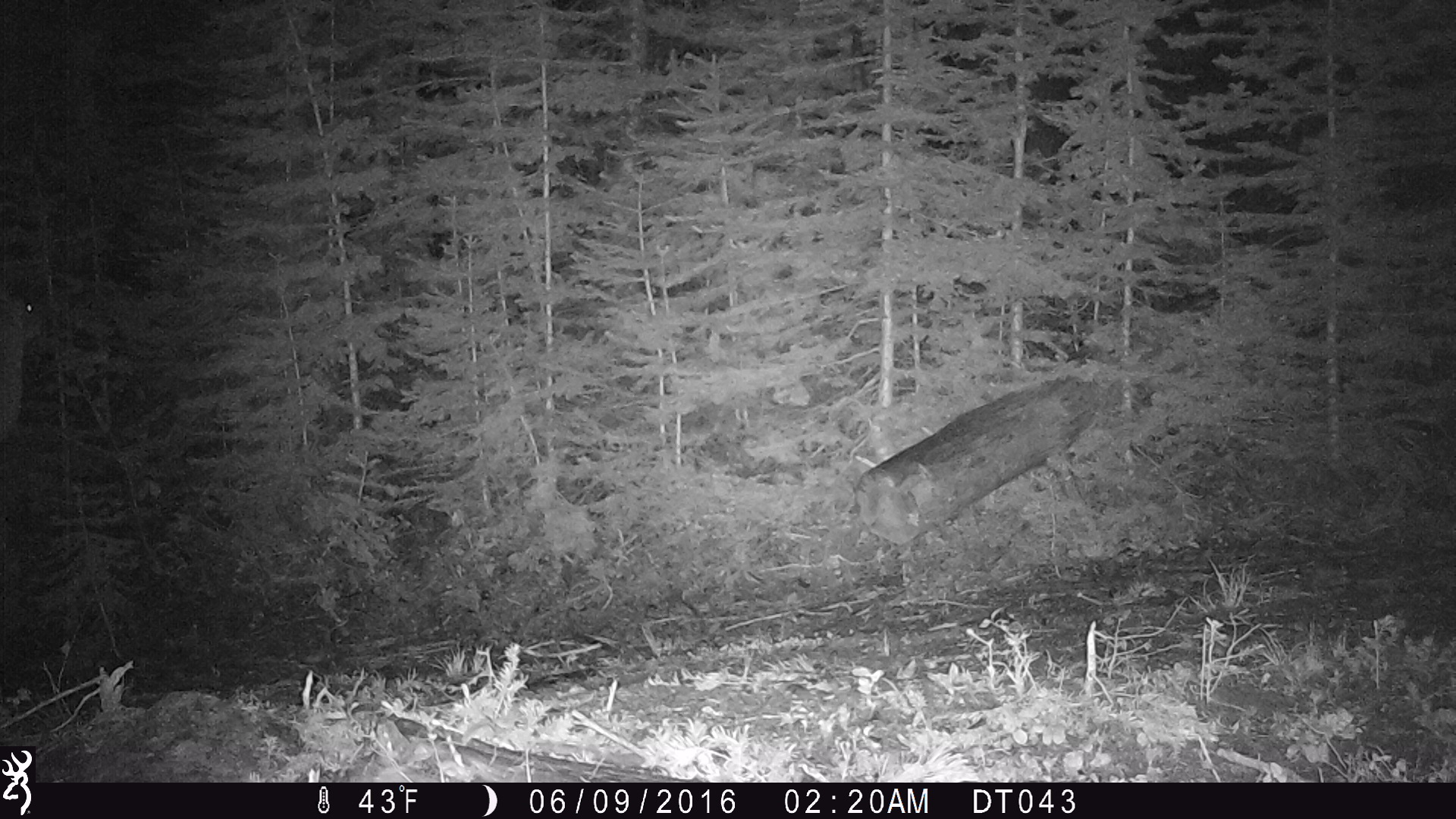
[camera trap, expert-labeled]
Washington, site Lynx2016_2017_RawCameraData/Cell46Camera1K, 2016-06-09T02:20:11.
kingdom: Animalia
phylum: Chordata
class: Mammalia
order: Artiodactyla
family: Cervidae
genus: Odocoileus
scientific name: Odocoileus hemionus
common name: mule deer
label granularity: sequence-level